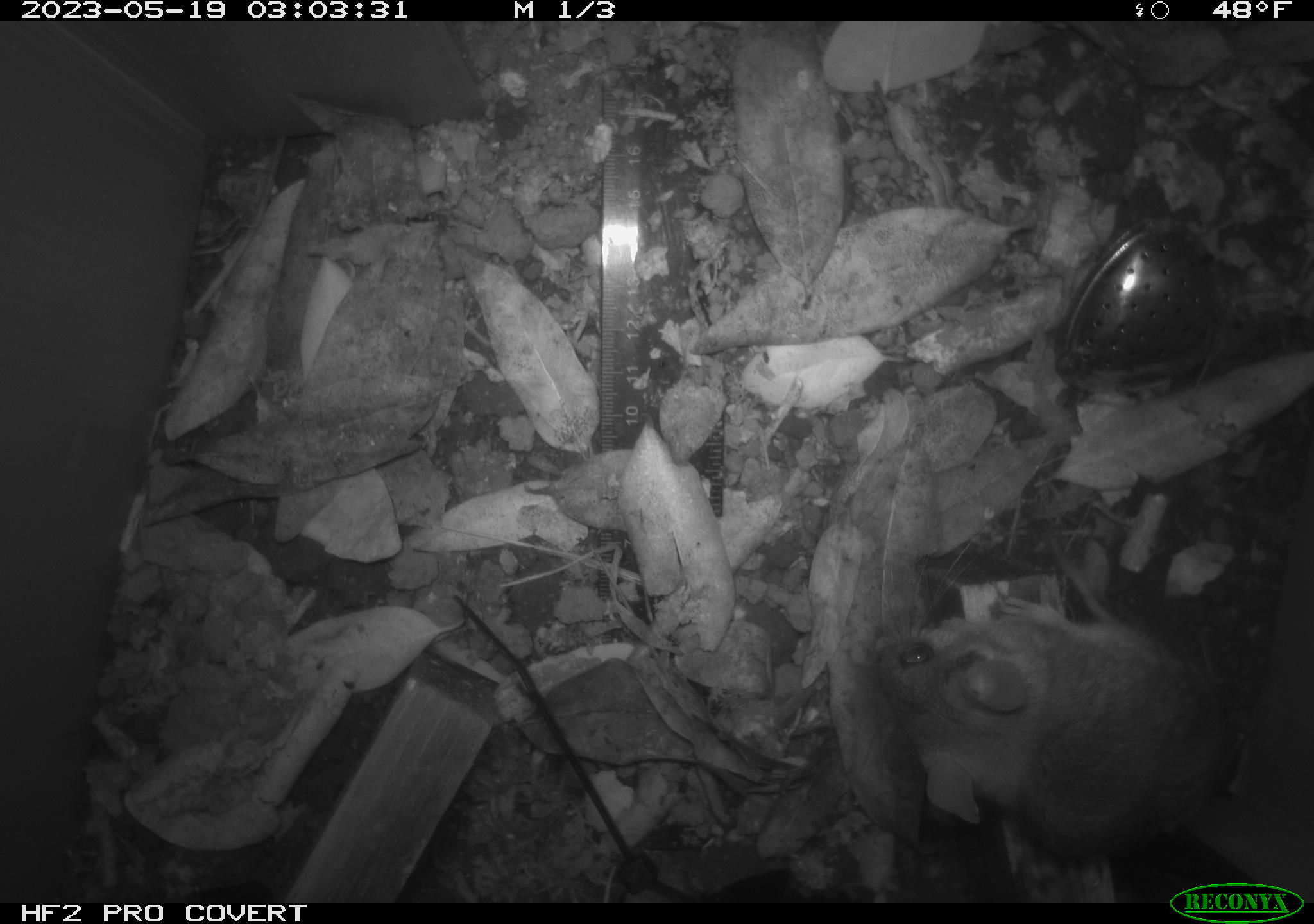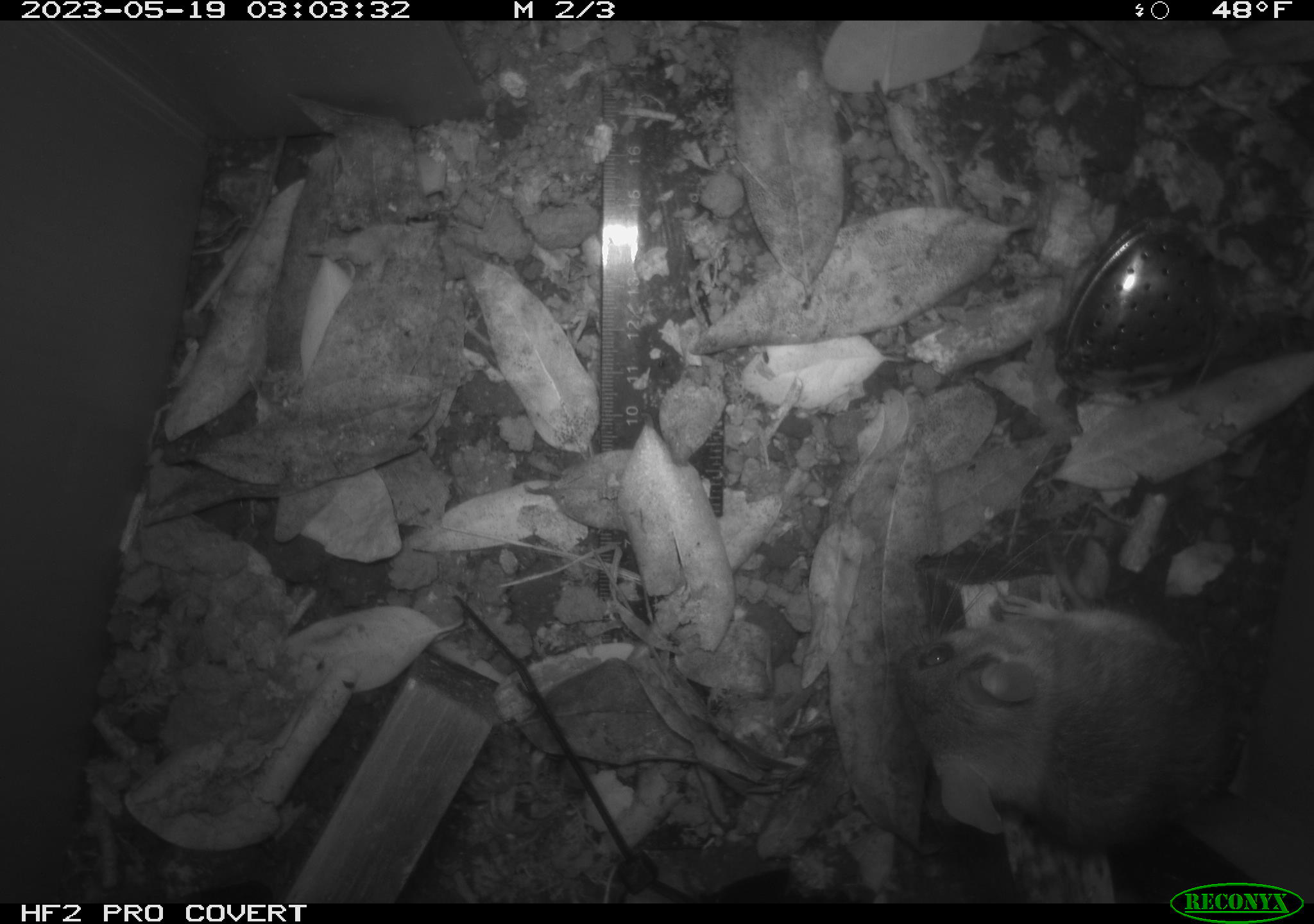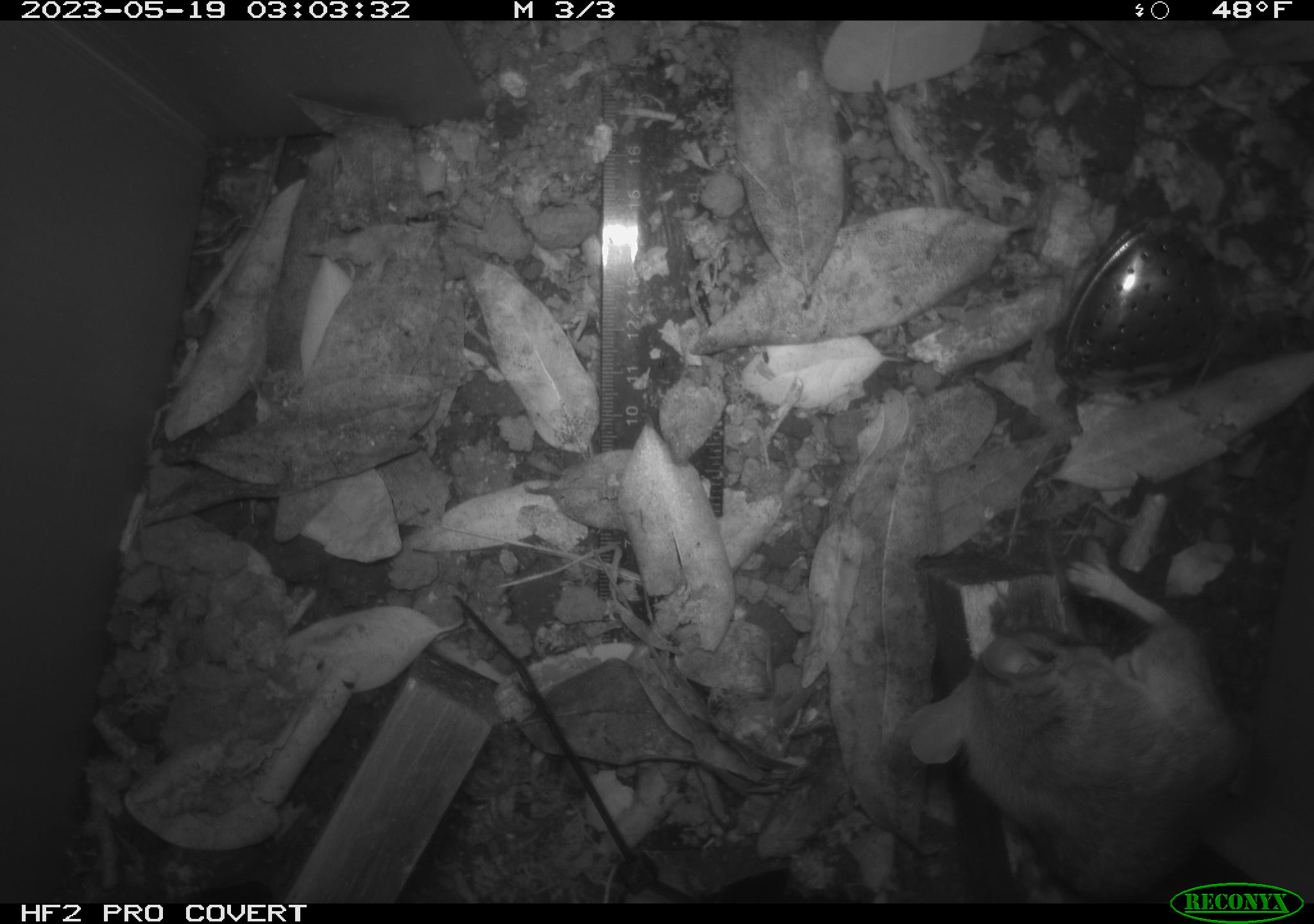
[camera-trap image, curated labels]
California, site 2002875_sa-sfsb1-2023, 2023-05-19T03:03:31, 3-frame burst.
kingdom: Animalia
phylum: Chordata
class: Mammalia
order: Rodentia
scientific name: Rodentia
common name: mouse species